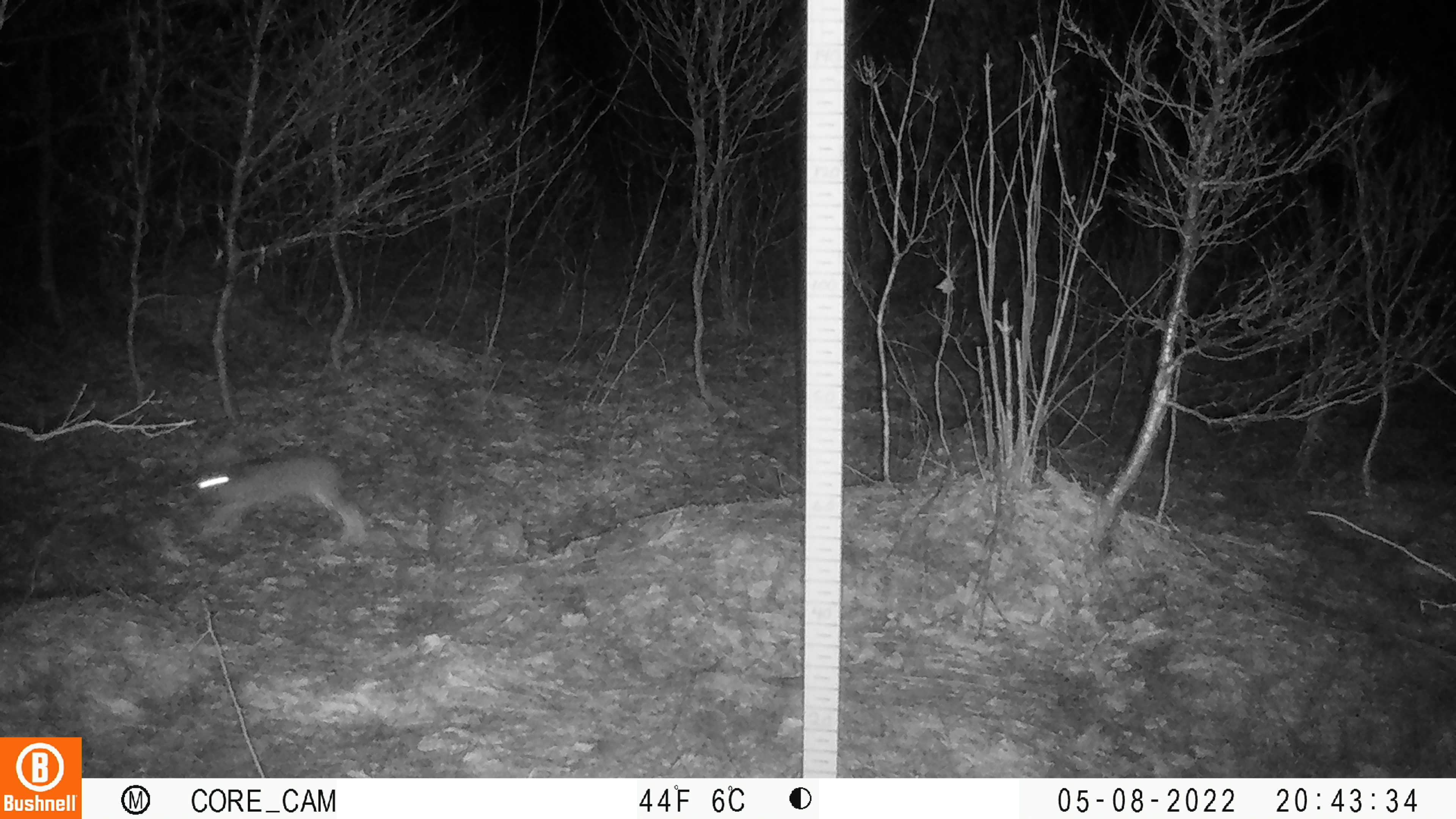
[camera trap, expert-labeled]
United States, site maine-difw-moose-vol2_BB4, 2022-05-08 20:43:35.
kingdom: Animalia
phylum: Chordata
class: Mammalia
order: Lagomorpha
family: Leporidae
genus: Lepus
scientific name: Lepus americanus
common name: snowshoe hare